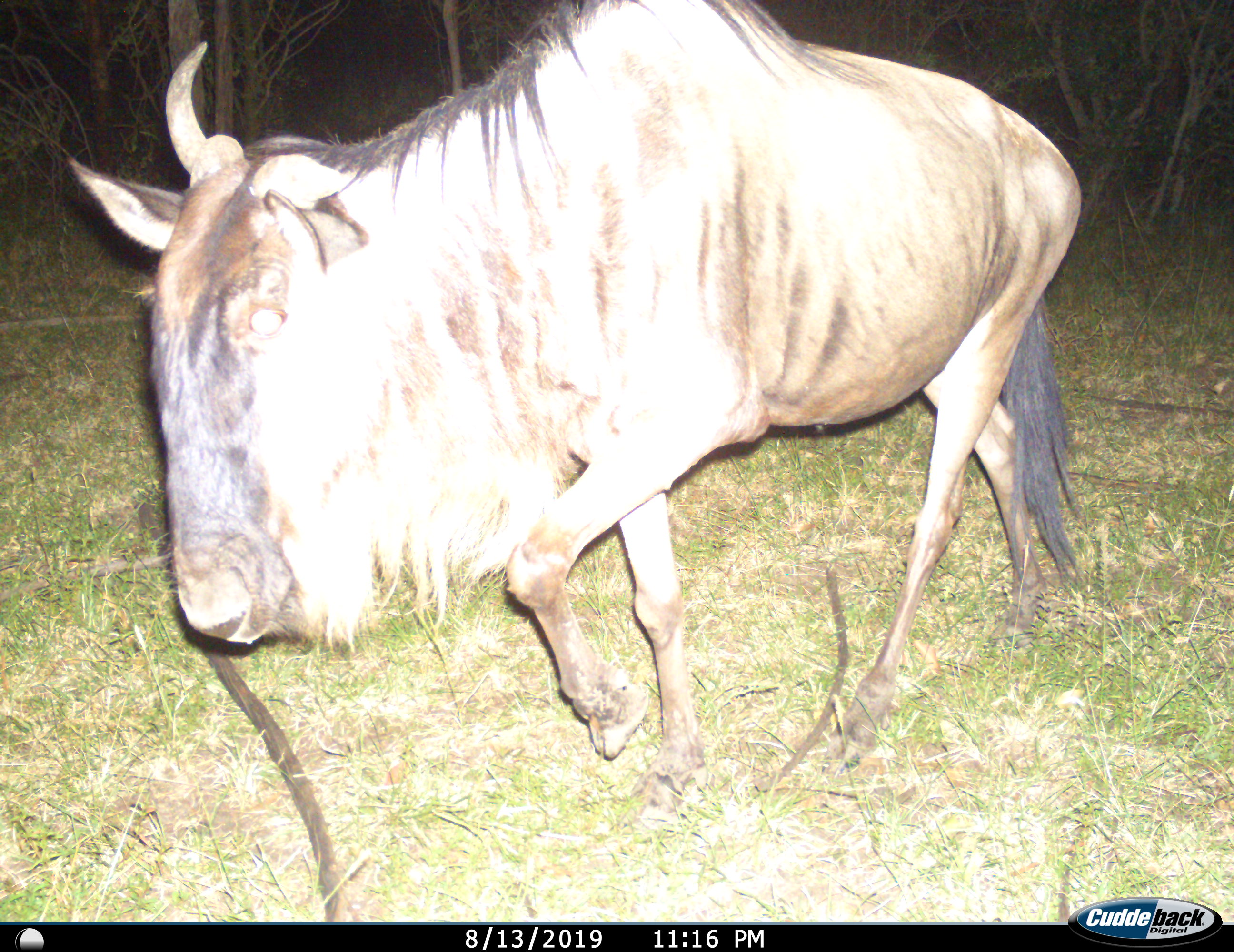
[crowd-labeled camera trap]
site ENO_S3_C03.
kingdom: Animalia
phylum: Chordata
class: Mammalia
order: Artiodactyla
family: Bovidae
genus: Connochaetes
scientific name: Connochaetes taurinus taurinus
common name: blue wildebeest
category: wildebeestblue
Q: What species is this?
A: Wildebeestblue (blue wildebeest) (Connochaetes taurinus taurinus).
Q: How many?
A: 1.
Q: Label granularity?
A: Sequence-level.